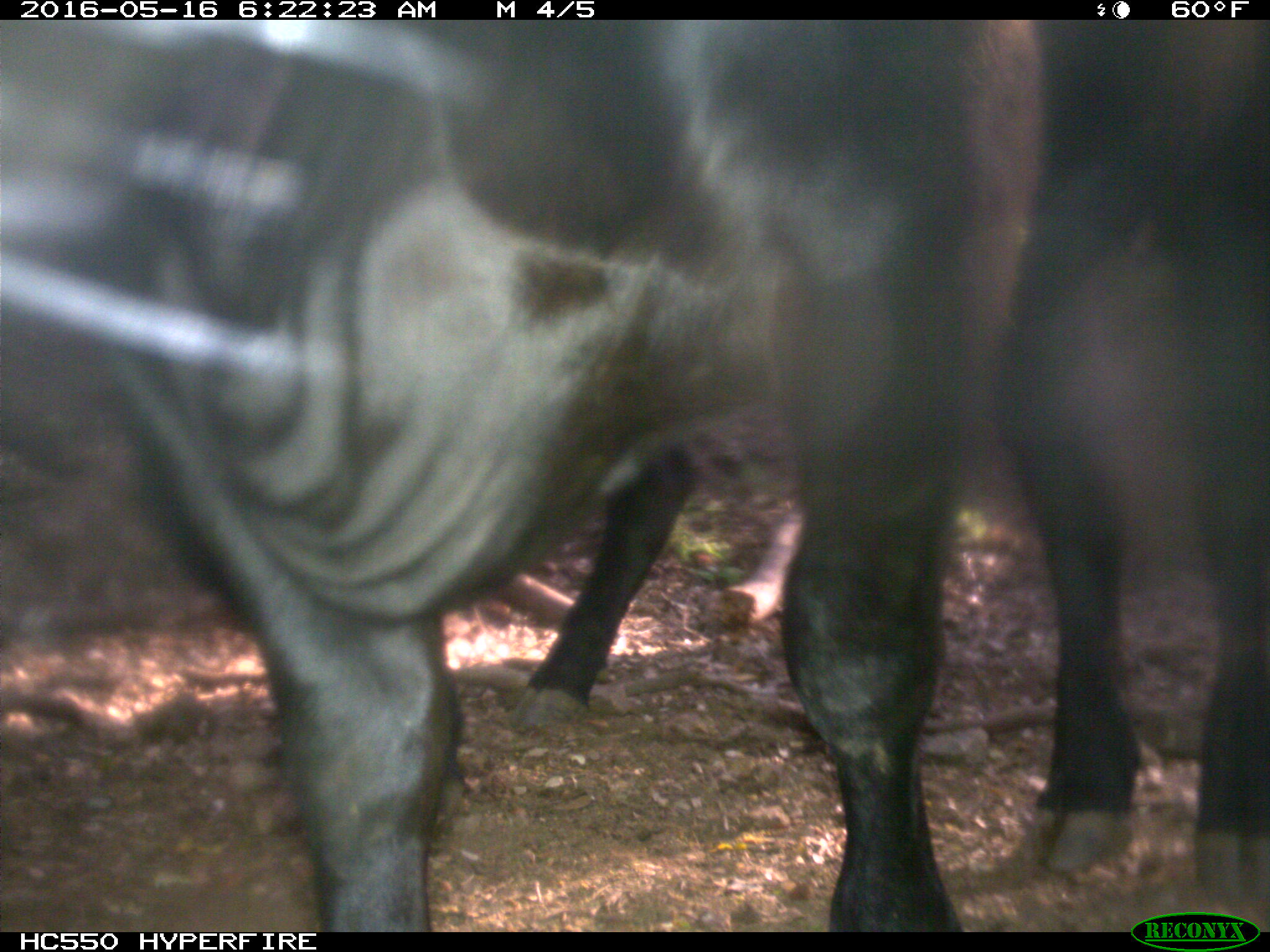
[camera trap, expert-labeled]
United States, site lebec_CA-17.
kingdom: Animalia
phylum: Chordata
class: Mammalia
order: Artiodactyla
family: Bovidae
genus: Bos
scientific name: Bos taurus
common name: domestic cow